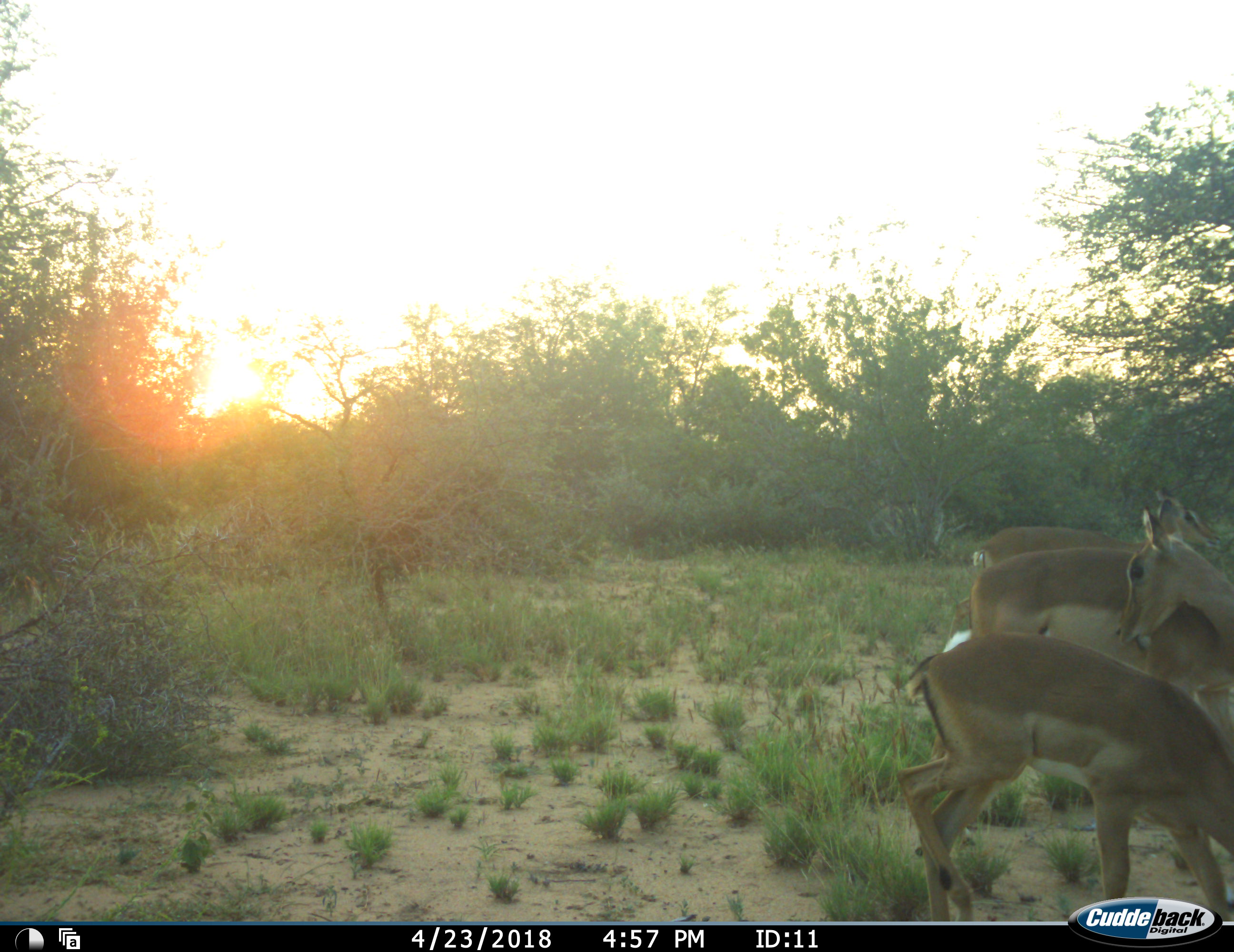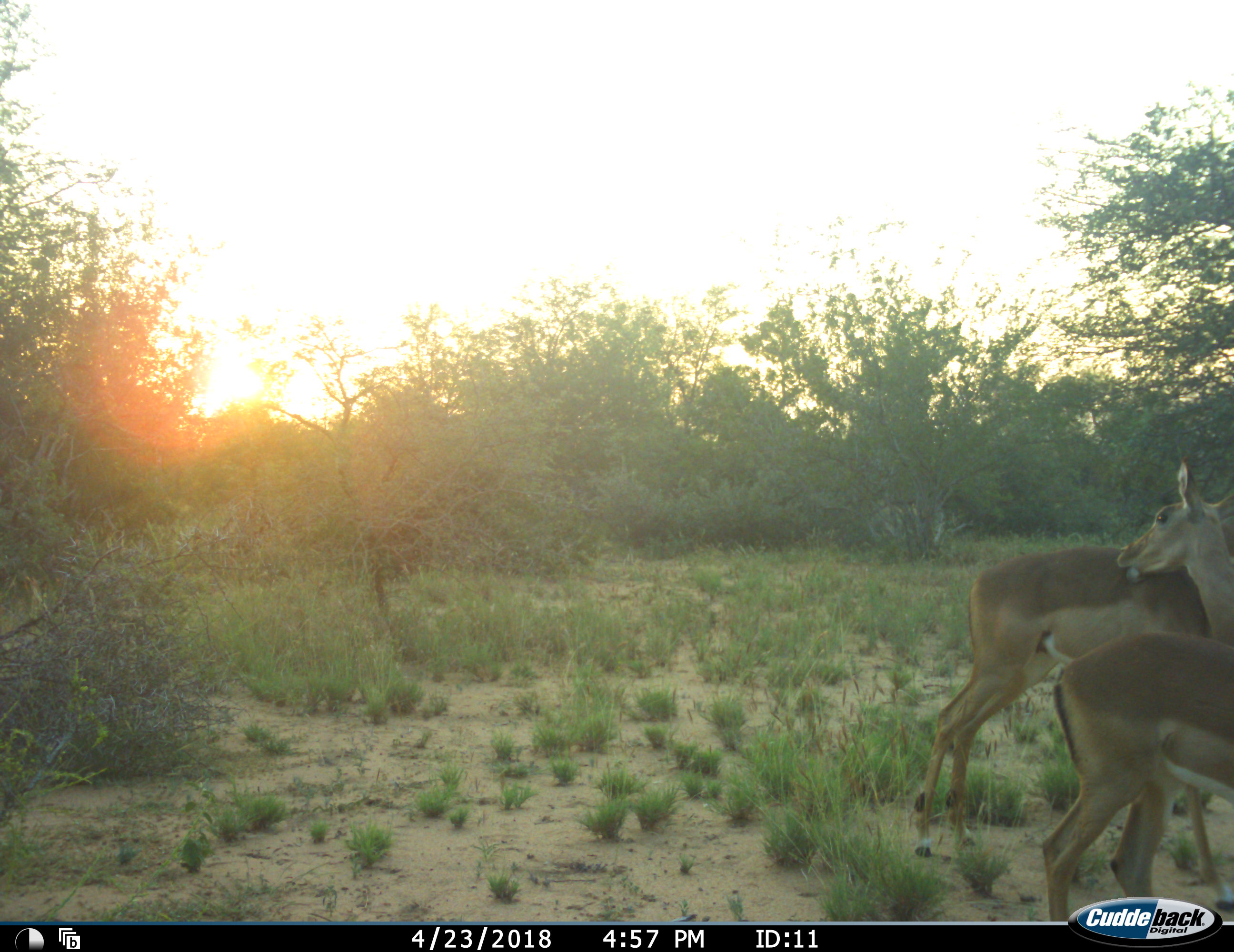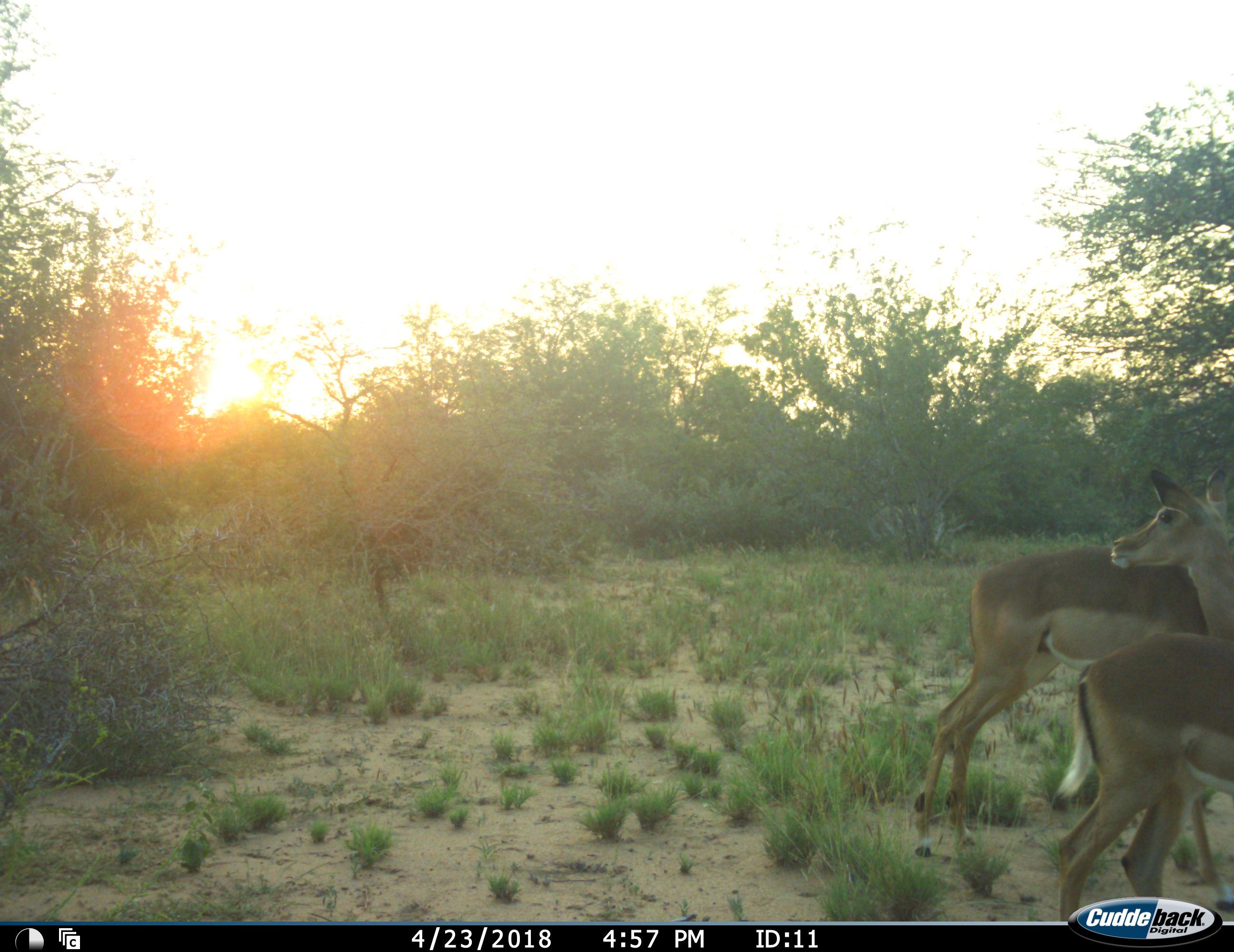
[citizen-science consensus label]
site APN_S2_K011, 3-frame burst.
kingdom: Animalia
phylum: Chordata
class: Mammalia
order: Artiodactyla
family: Bovidae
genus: Aepyceros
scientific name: Aepyceros melampus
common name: impala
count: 3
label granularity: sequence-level